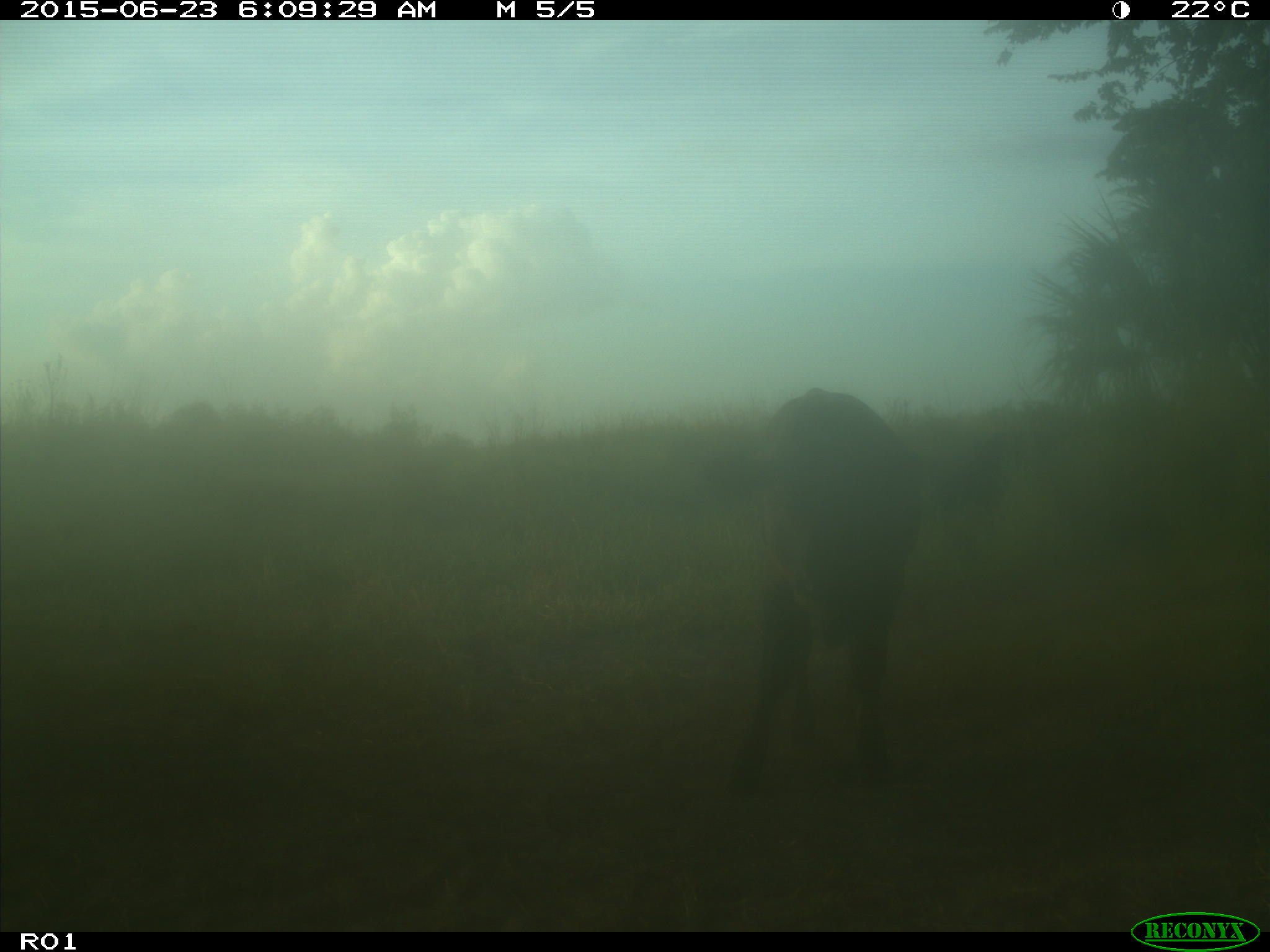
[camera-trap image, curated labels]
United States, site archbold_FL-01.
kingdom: Animalia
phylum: Chordata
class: Mammalia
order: Artiodactyla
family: Bovidae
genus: Bos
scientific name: Bos taurus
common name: domestic cow